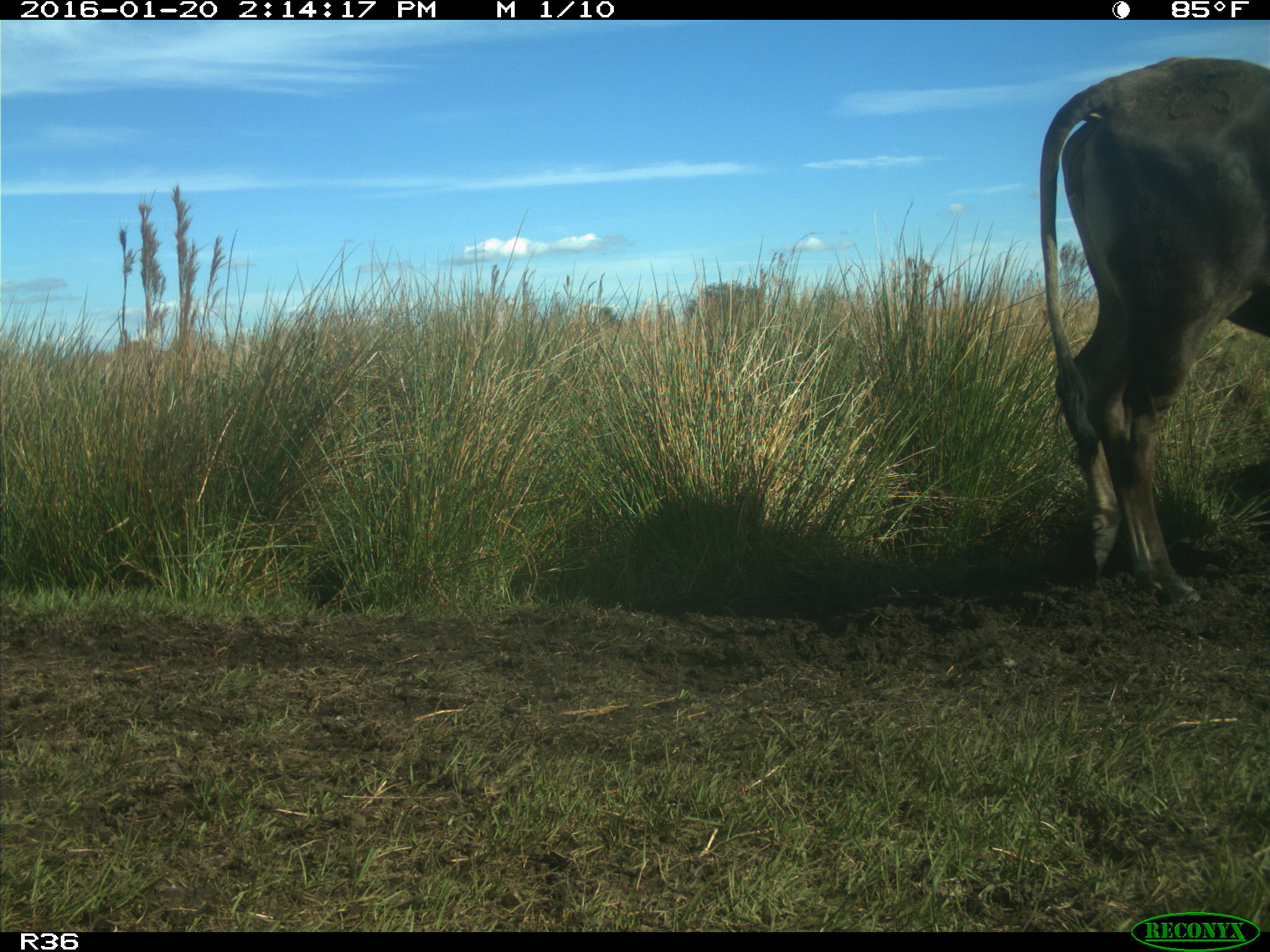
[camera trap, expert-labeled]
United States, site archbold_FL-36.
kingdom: Animalia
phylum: Chordata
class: Mammalia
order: Artiodactyla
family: Bovidae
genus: Bos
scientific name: Bos taurus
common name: domestic cow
Bos taurus (domestic cow).